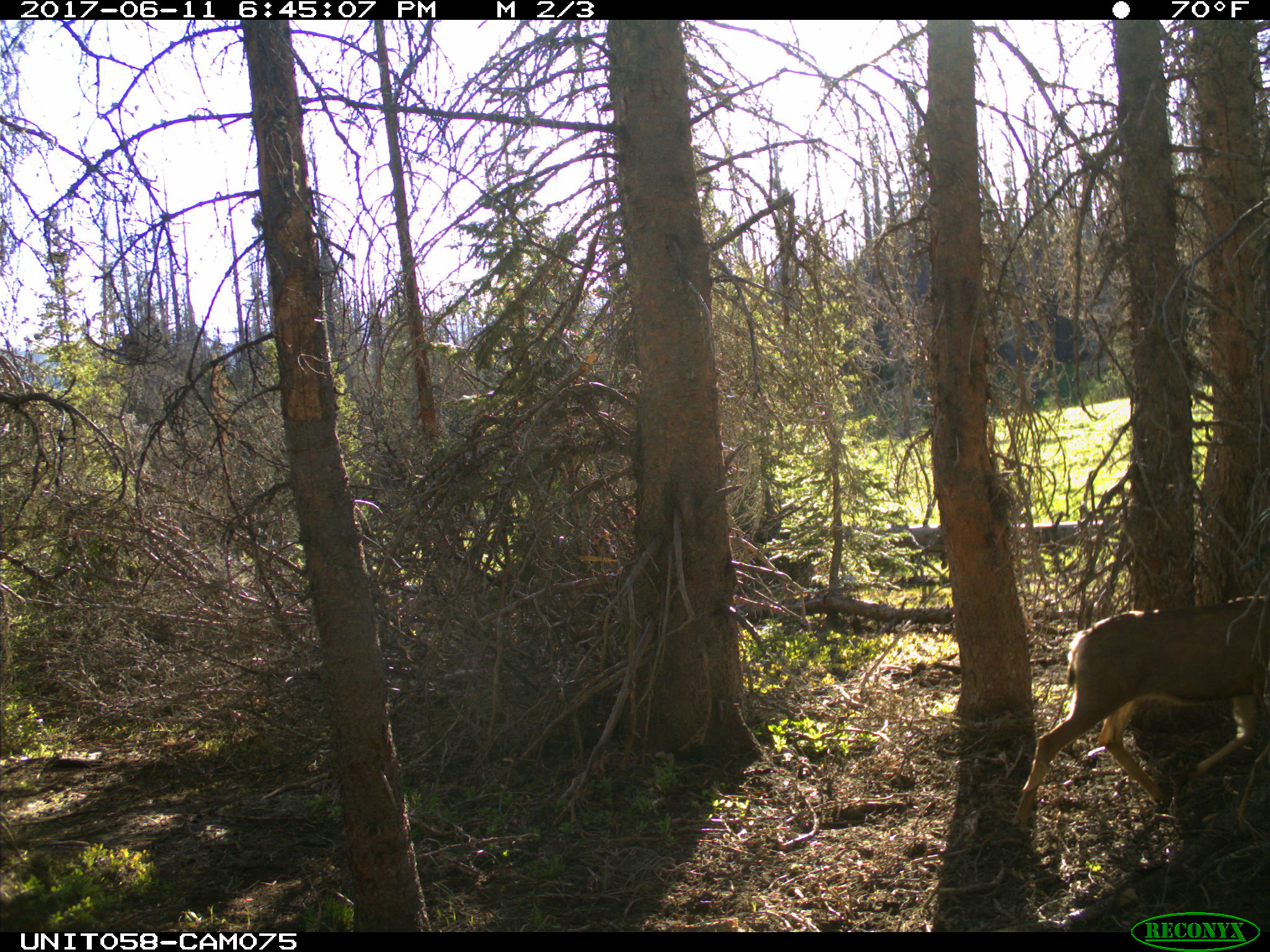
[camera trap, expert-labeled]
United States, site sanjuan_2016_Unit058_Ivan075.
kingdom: Animalia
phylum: Chordata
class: Mammalia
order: Artiodactyla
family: Cervidae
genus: Odocoileus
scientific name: Odocoileus hemionus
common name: mule deer